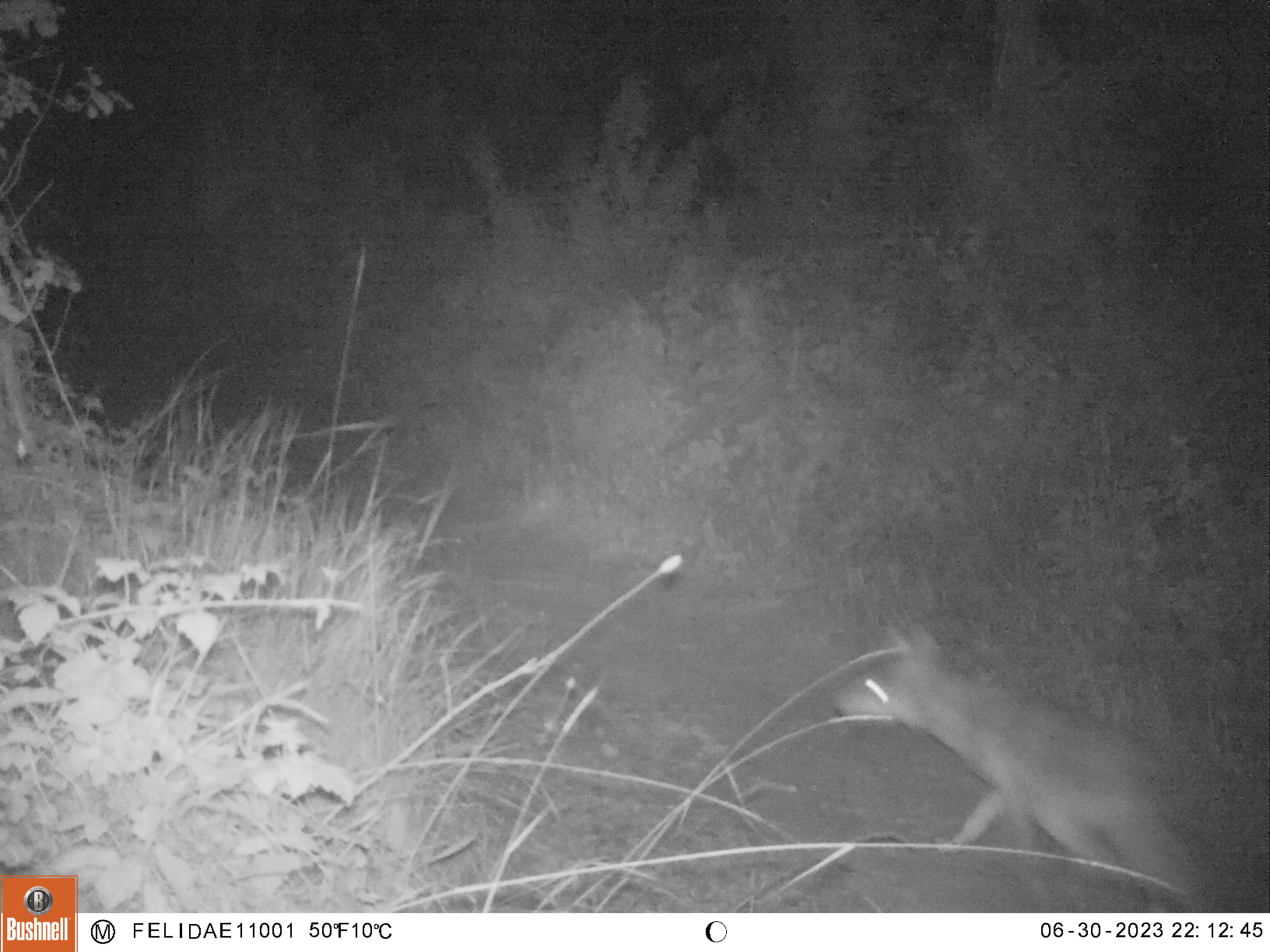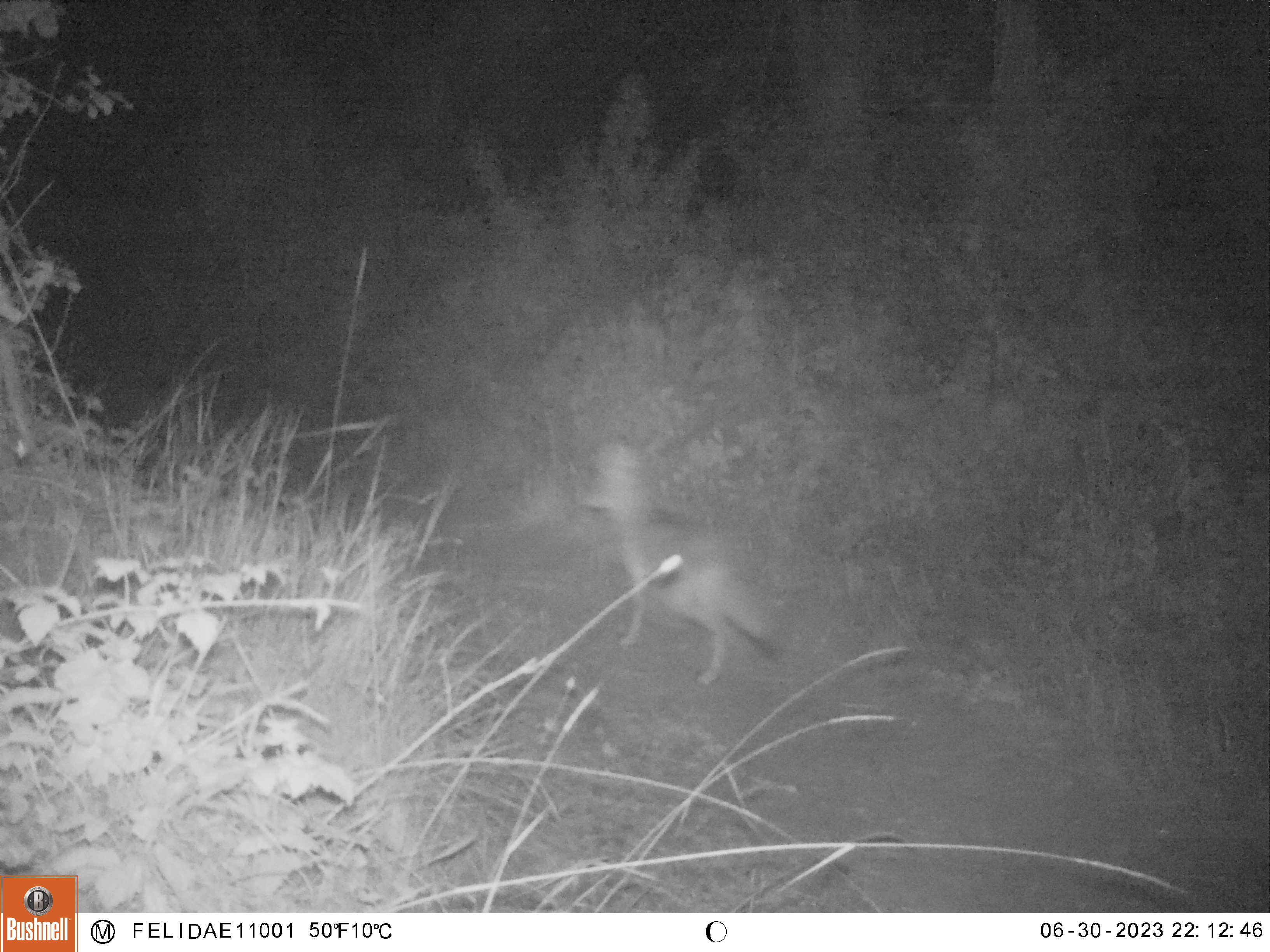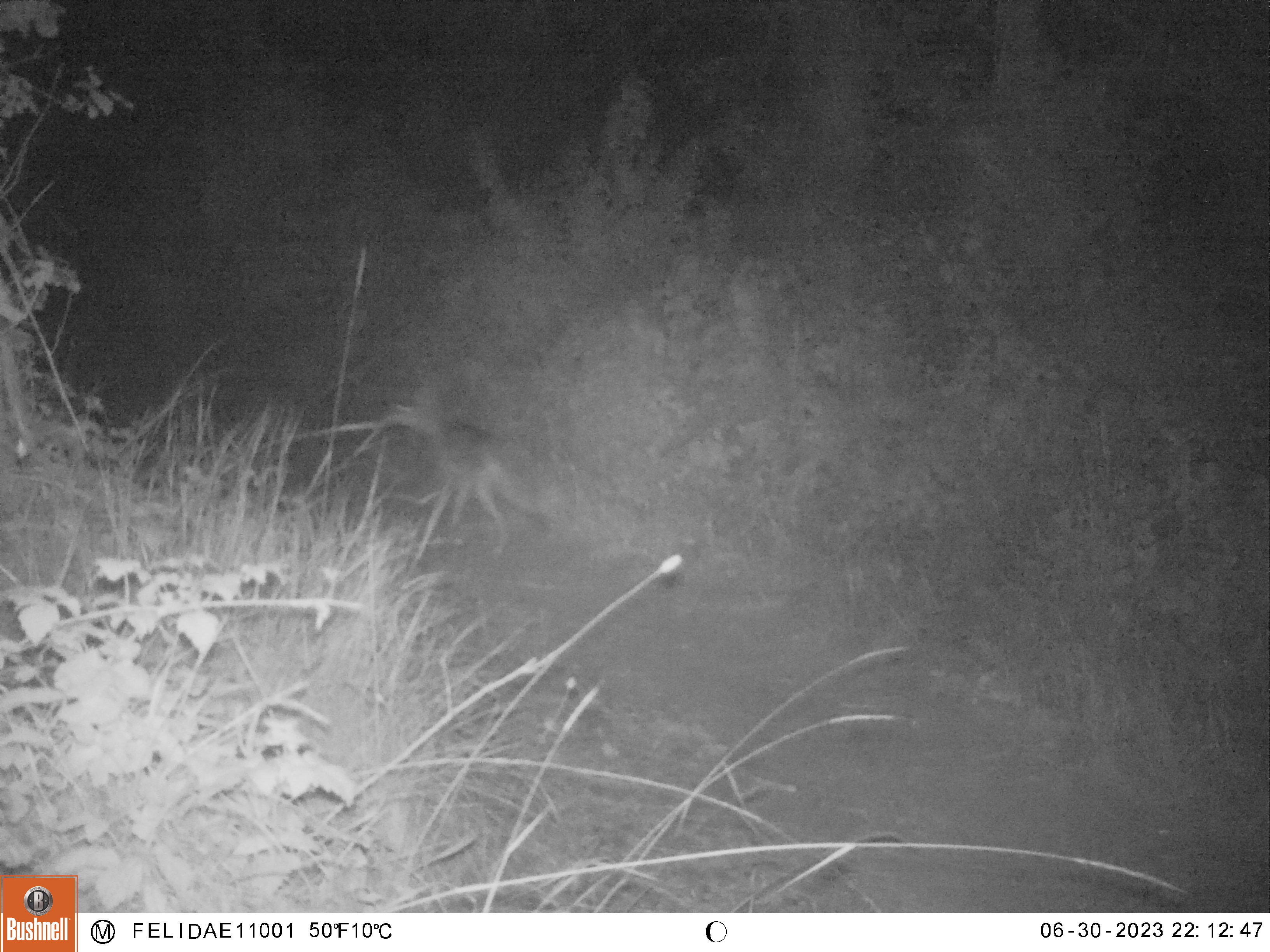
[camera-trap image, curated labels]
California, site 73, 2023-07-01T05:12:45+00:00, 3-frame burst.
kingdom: Animalia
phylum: Chordata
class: Mammalia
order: Carnivora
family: Canidae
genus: Urocyon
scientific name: Urocyon cinereoargenteus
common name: gray fox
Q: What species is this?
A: Gray fox (Urocyon cinereoargenteus).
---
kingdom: Animalia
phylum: Chordata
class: Mammalia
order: Carnivora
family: Canidae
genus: Canis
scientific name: Canis latrans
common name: coyote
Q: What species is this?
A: Coyote (Canis latrans).